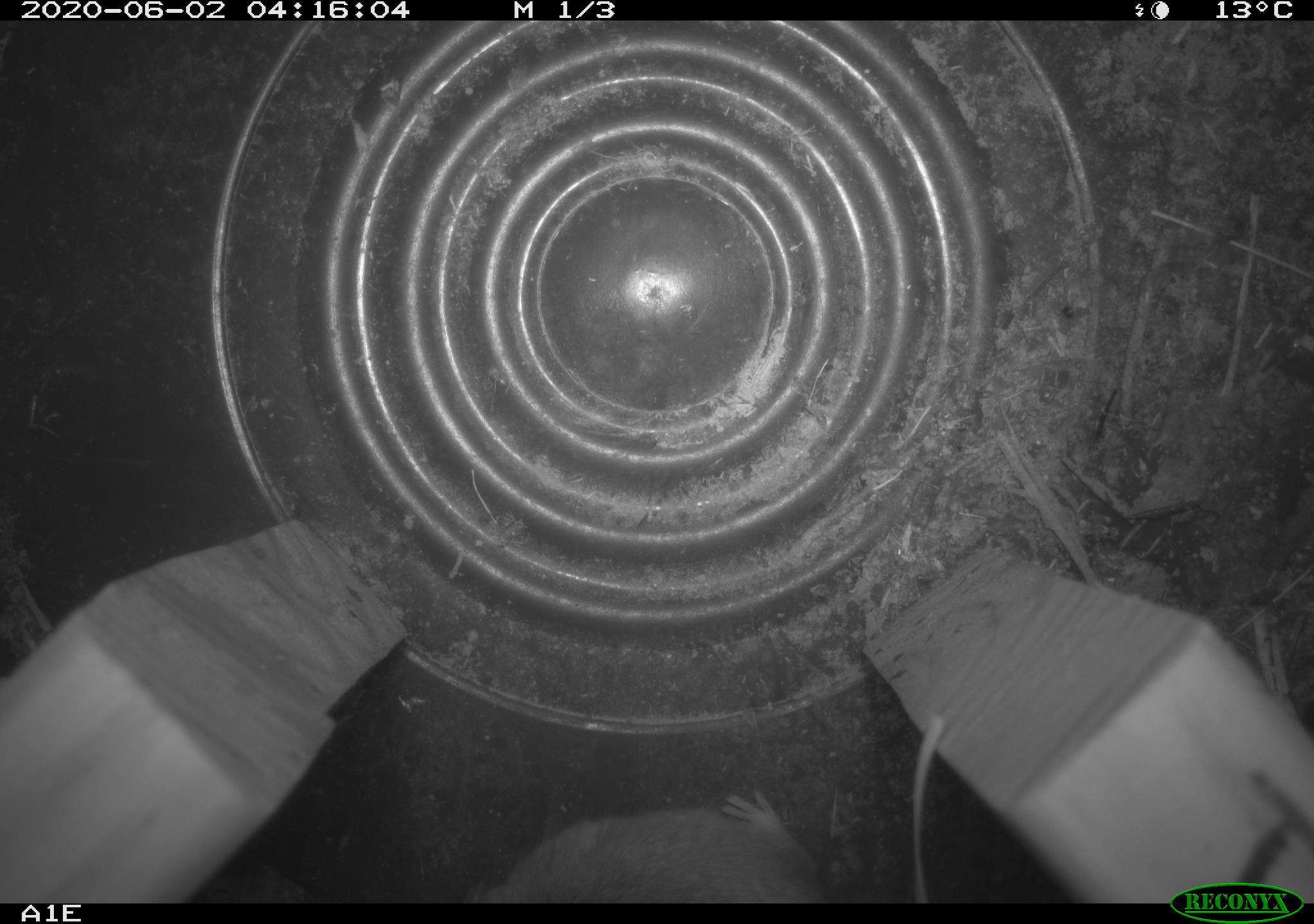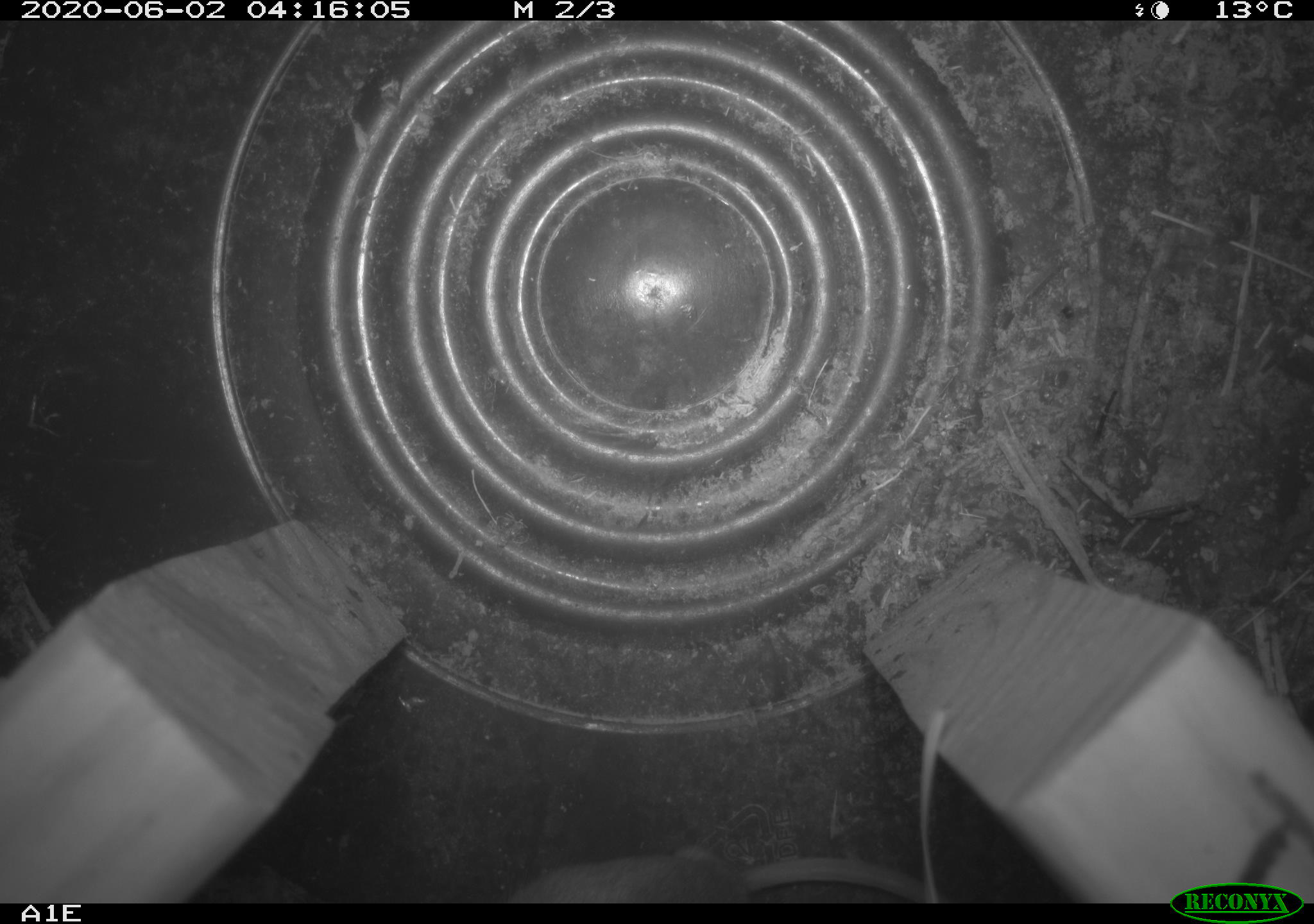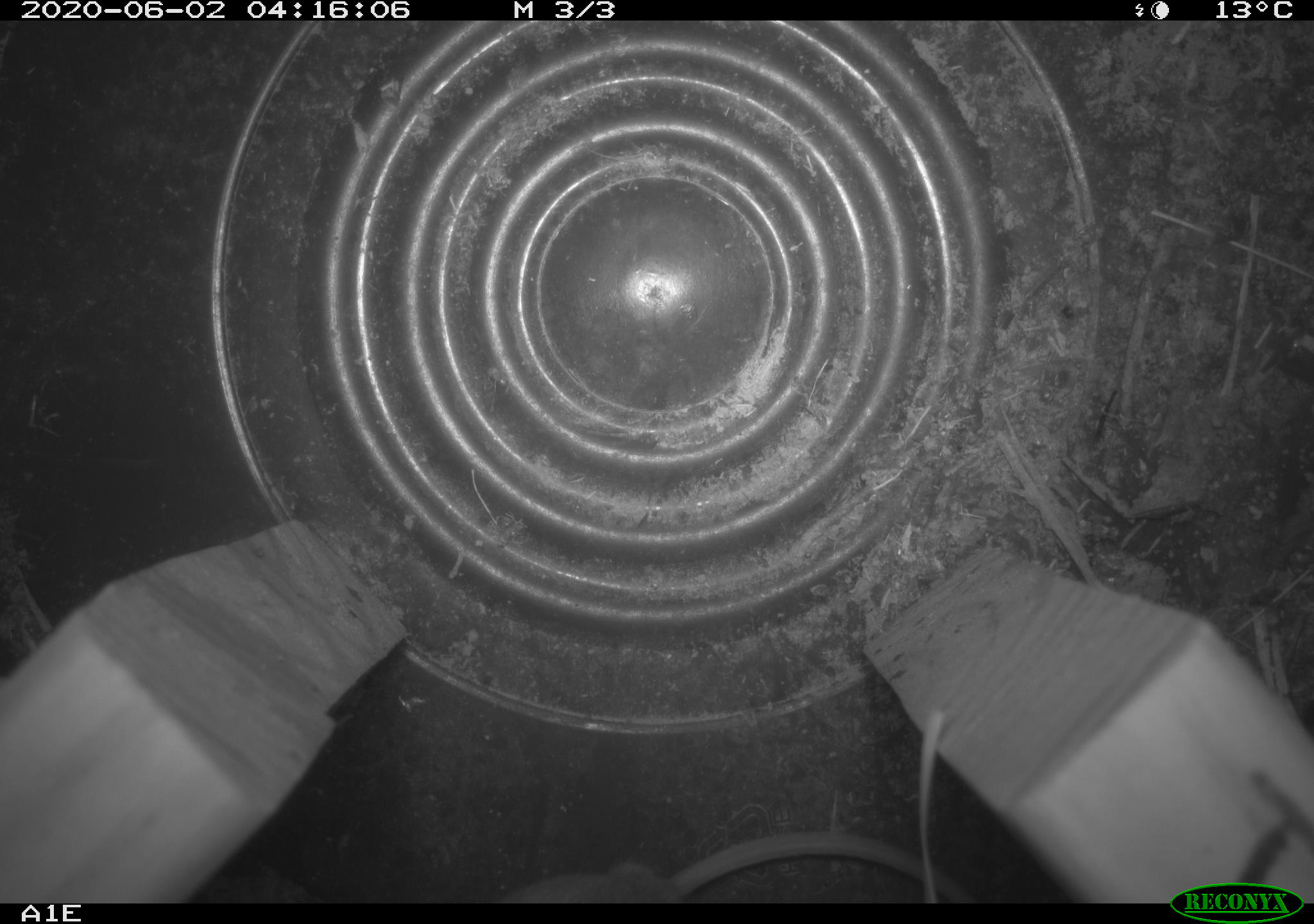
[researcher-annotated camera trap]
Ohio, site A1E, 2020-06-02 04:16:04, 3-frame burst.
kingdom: Animalia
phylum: Chordata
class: Mammalia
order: Rodentia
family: Cricetidae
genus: Peromyscus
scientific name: Peromyscus leucopus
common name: white-footed mouse